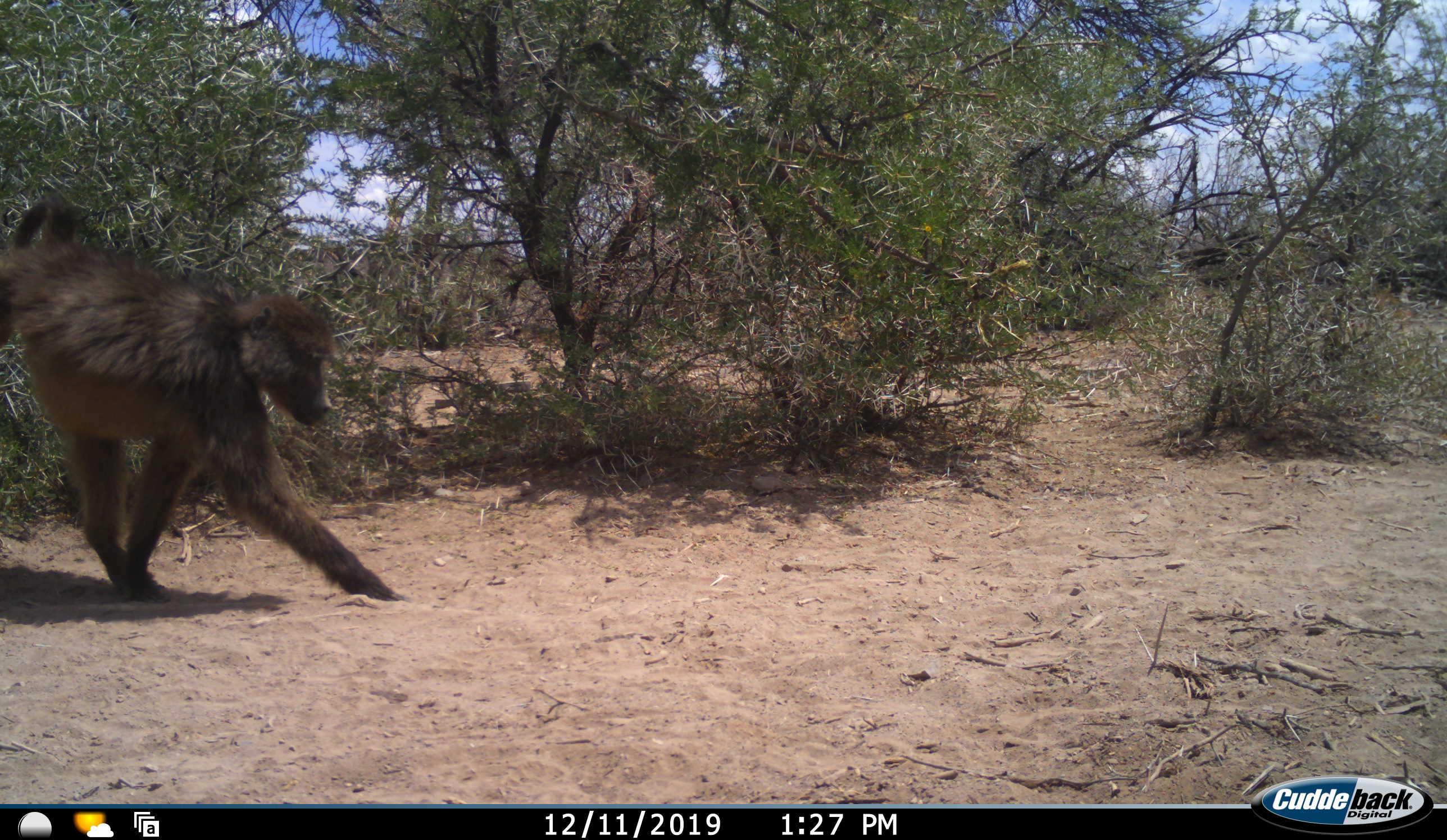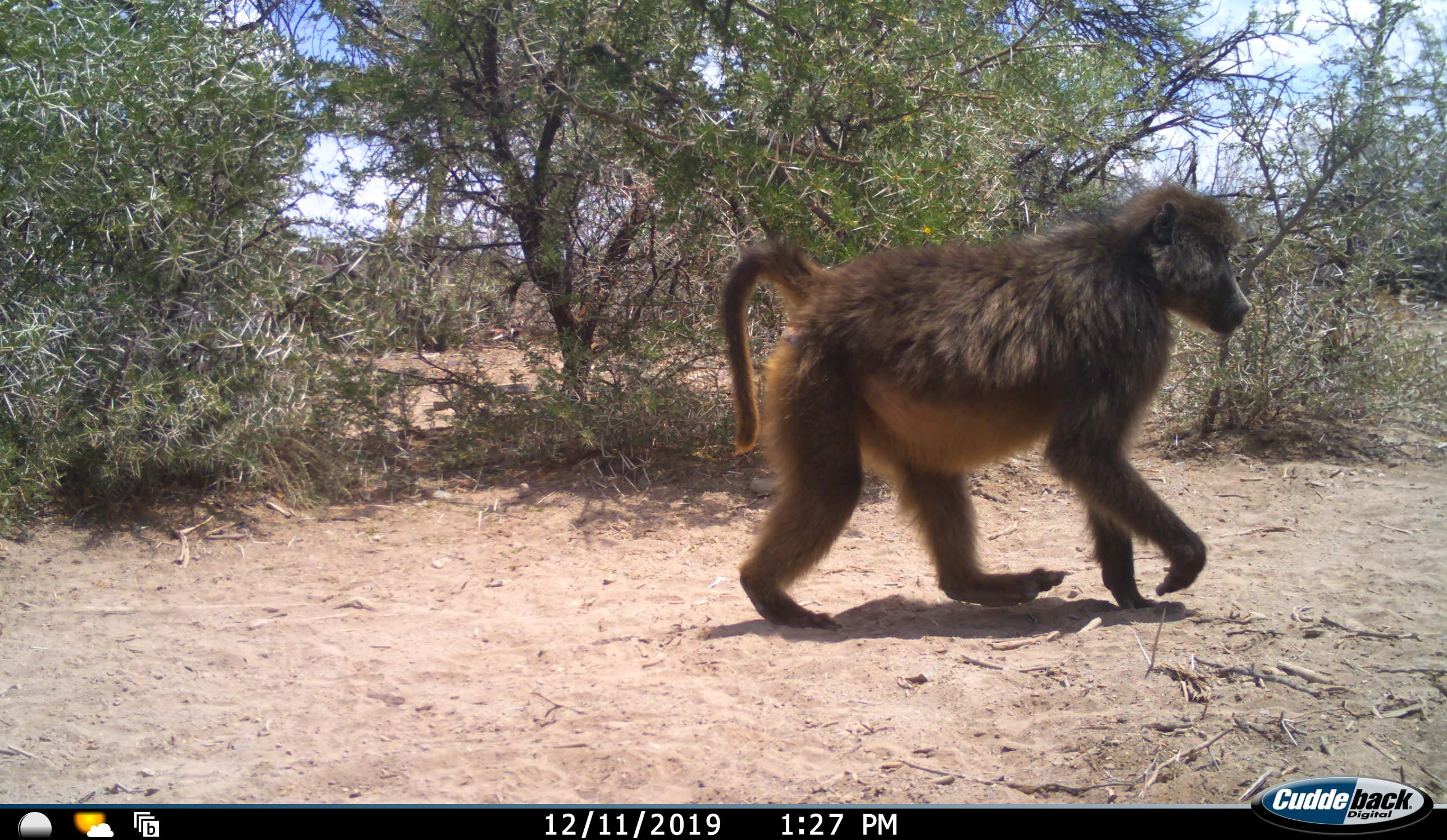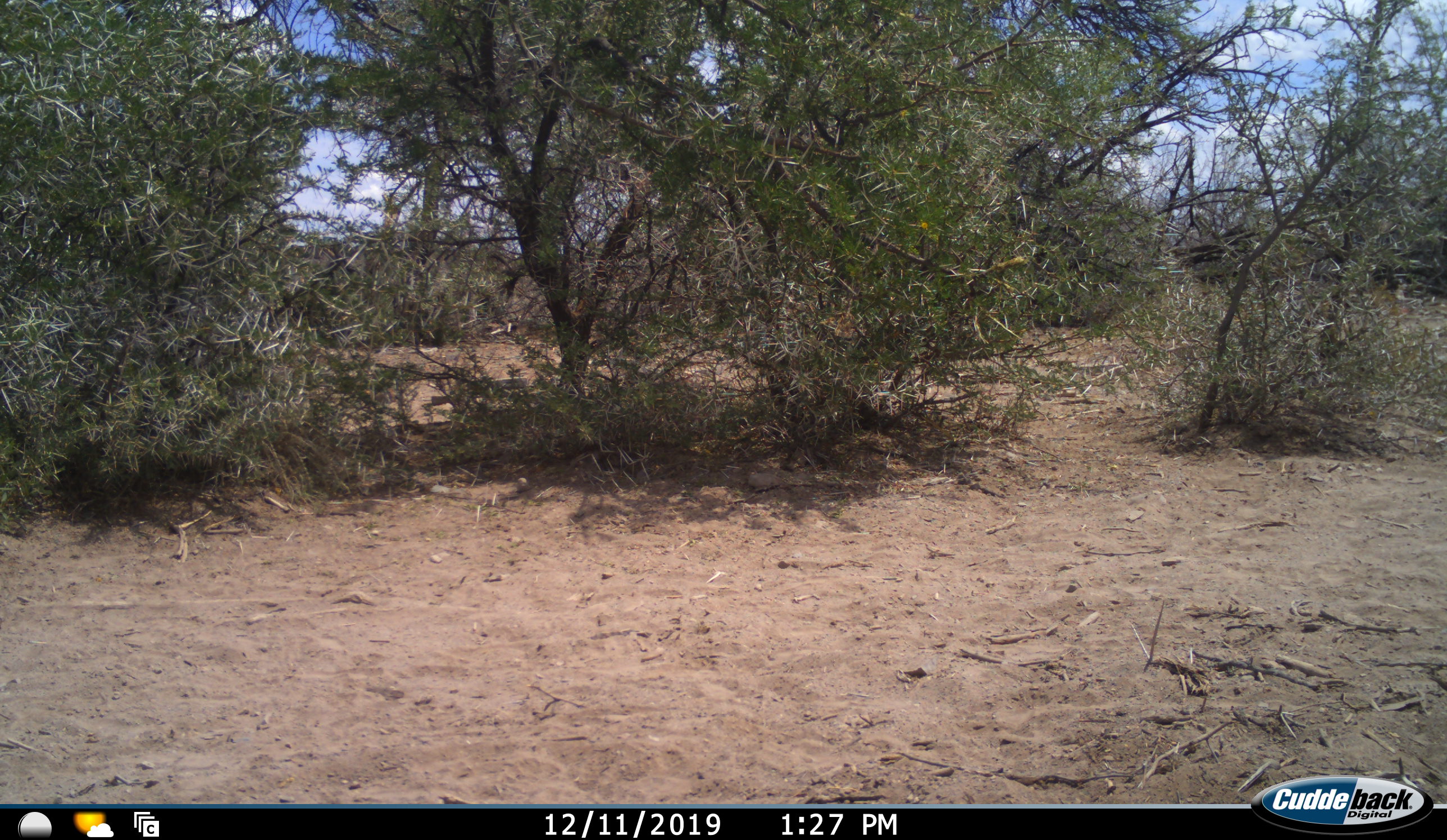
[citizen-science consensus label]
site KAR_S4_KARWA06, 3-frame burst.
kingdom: Animalia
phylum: Chordata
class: Mammalia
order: Primates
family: Cercopithecidae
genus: Papio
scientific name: Papio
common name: baboon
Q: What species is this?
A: Baboon (Papio).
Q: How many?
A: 1.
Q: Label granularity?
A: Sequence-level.